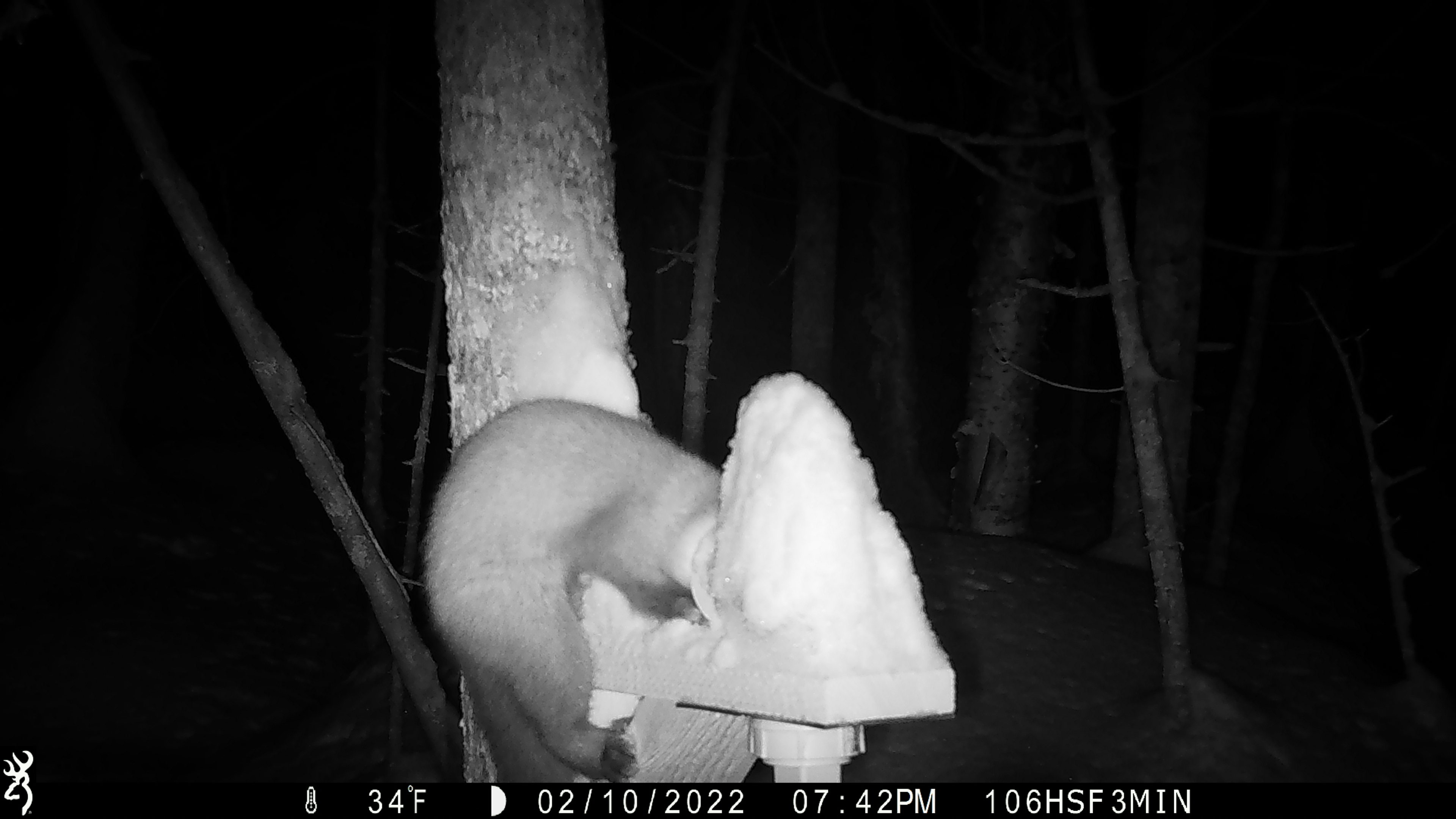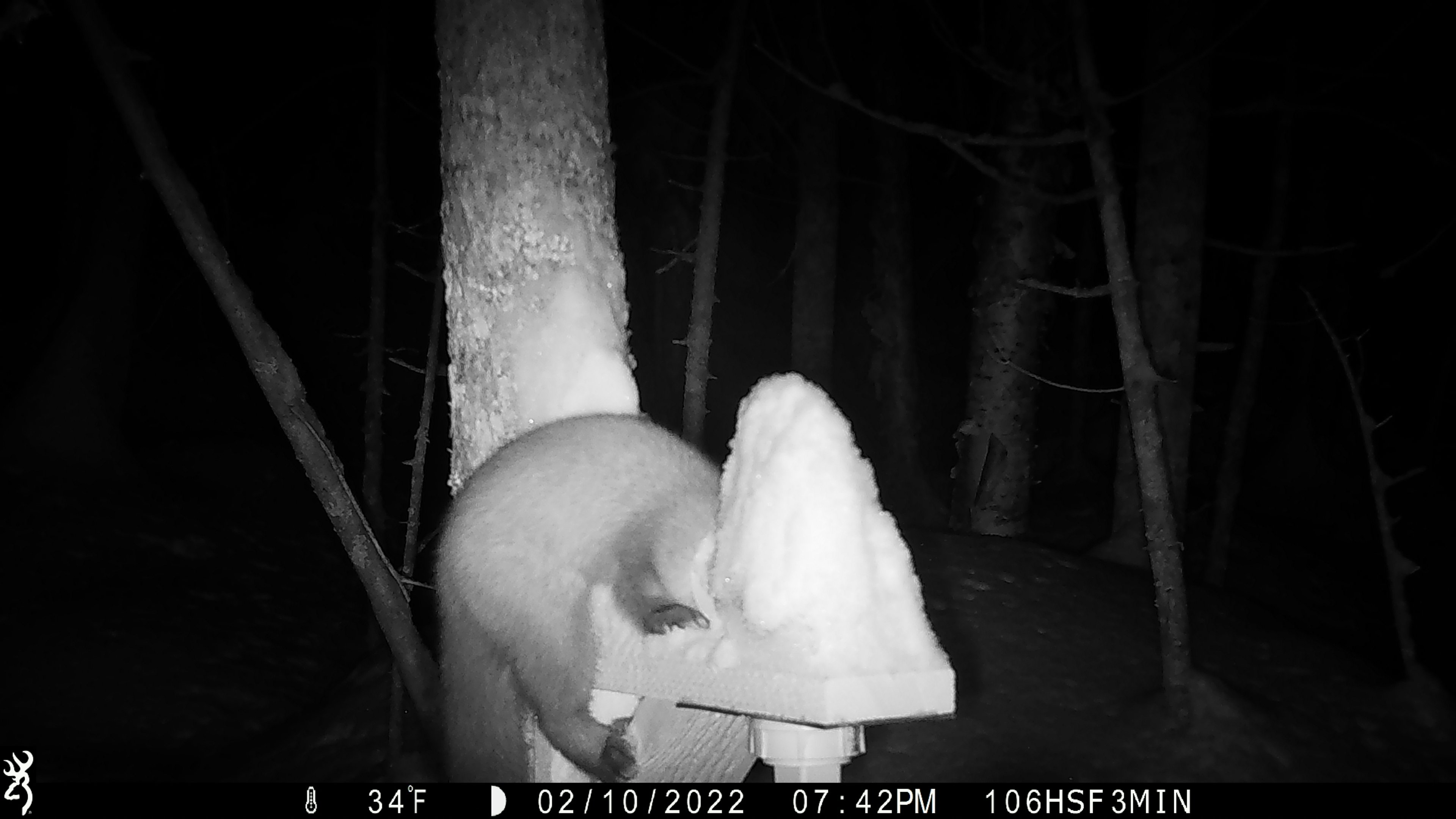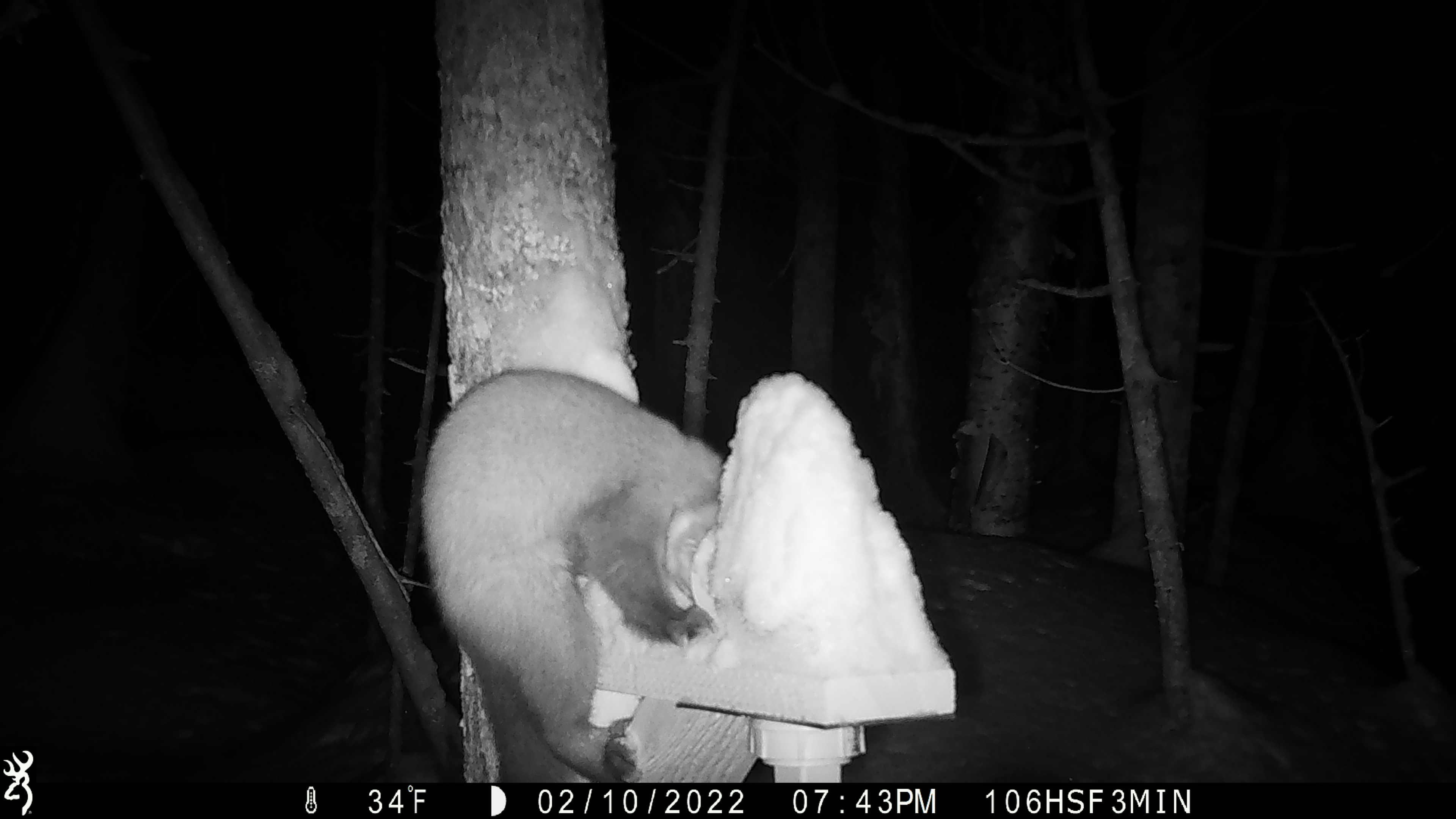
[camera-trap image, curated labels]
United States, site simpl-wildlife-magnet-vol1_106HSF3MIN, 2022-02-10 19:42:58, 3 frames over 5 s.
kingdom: Animalia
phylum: Chordata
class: Mammalia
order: Carnivora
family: Mustelidae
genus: Martes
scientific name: Martes americana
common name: american marten